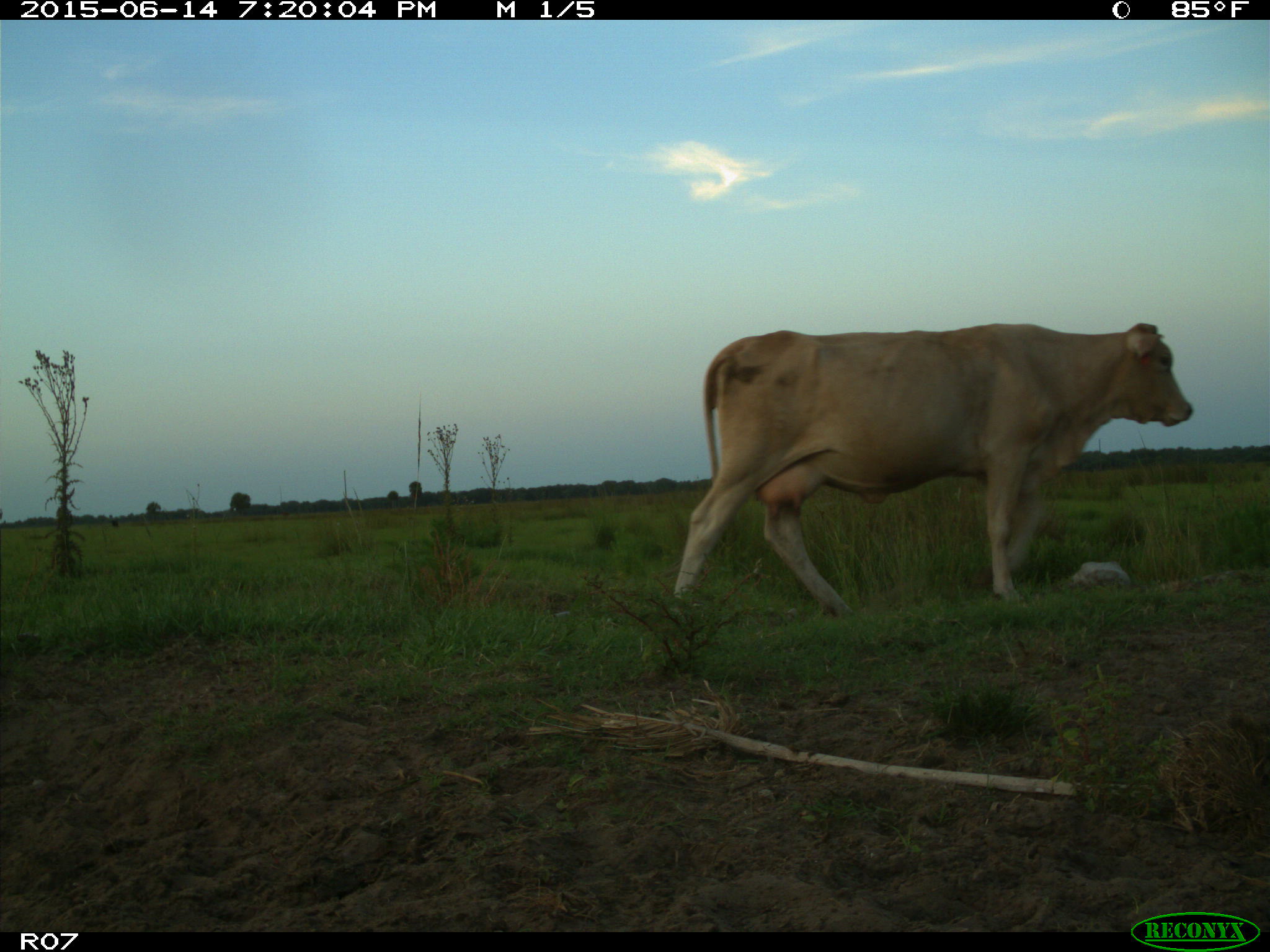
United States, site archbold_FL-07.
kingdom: Animalia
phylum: Chordata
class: Mammalia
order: Artiodactyla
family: Bovidae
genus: Bos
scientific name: Bos taurus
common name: domestic cow